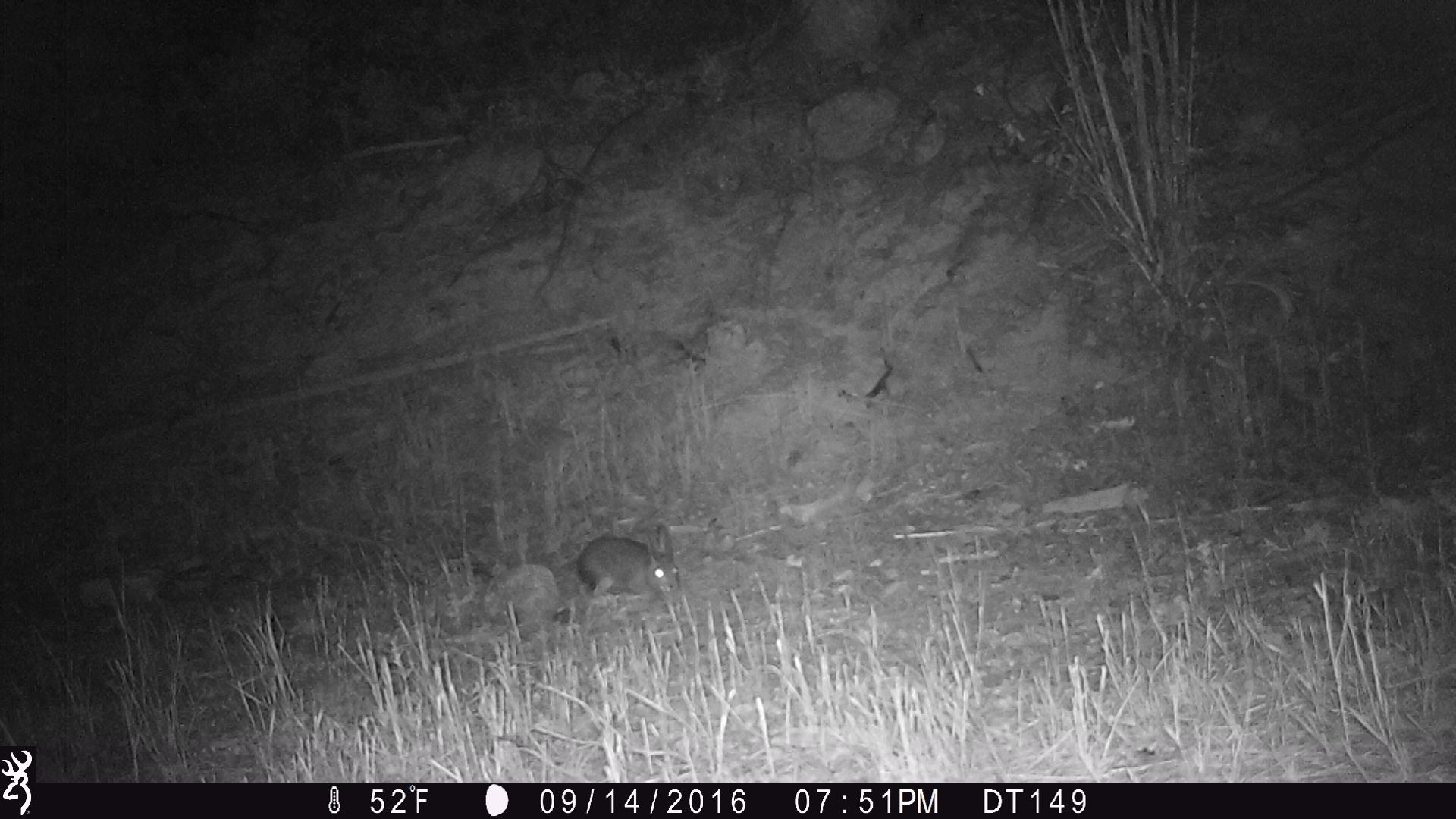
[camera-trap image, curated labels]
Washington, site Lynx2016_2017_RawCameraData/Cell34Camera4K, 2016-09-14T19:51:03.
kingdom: Animalia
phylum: Chordata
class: Mammalia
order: Lagomorpha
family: Leporidae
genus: Lepus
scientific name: Lepus americanus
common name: snowshoe hare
Lepus americanus (snowshoe hare). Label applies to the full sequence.